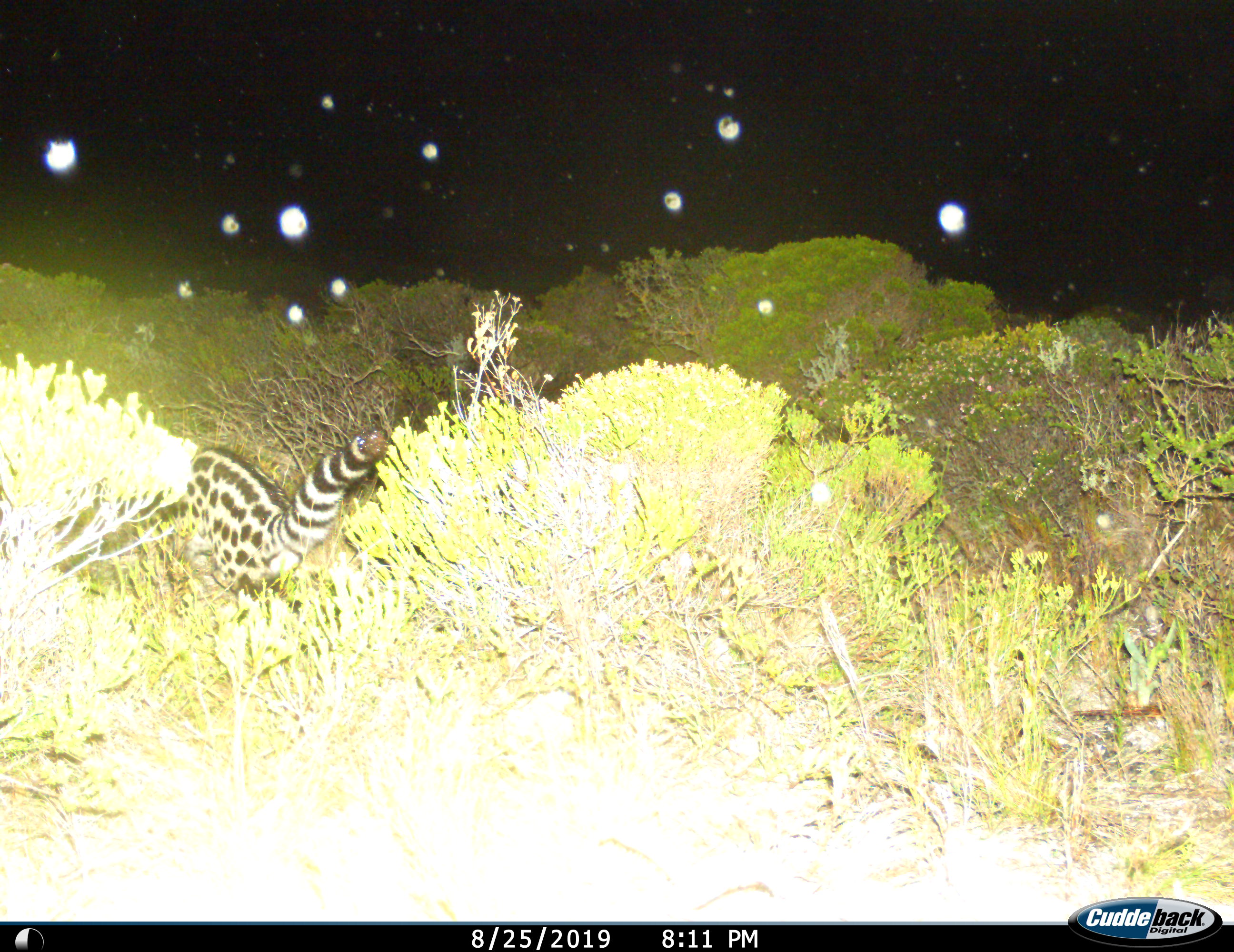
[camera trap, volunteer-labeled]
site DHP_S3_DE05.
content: unidentified animal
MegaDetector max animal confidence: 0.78